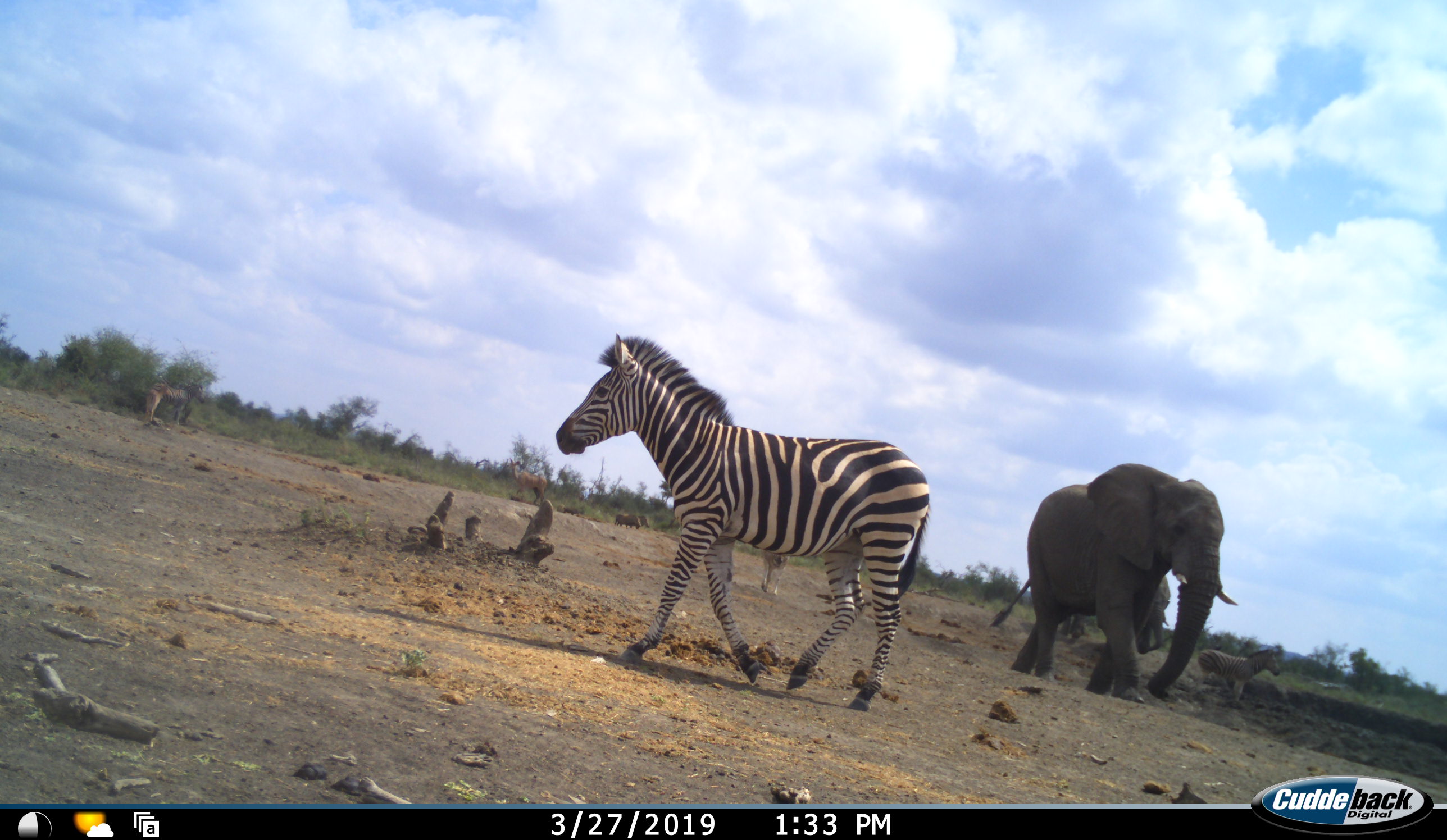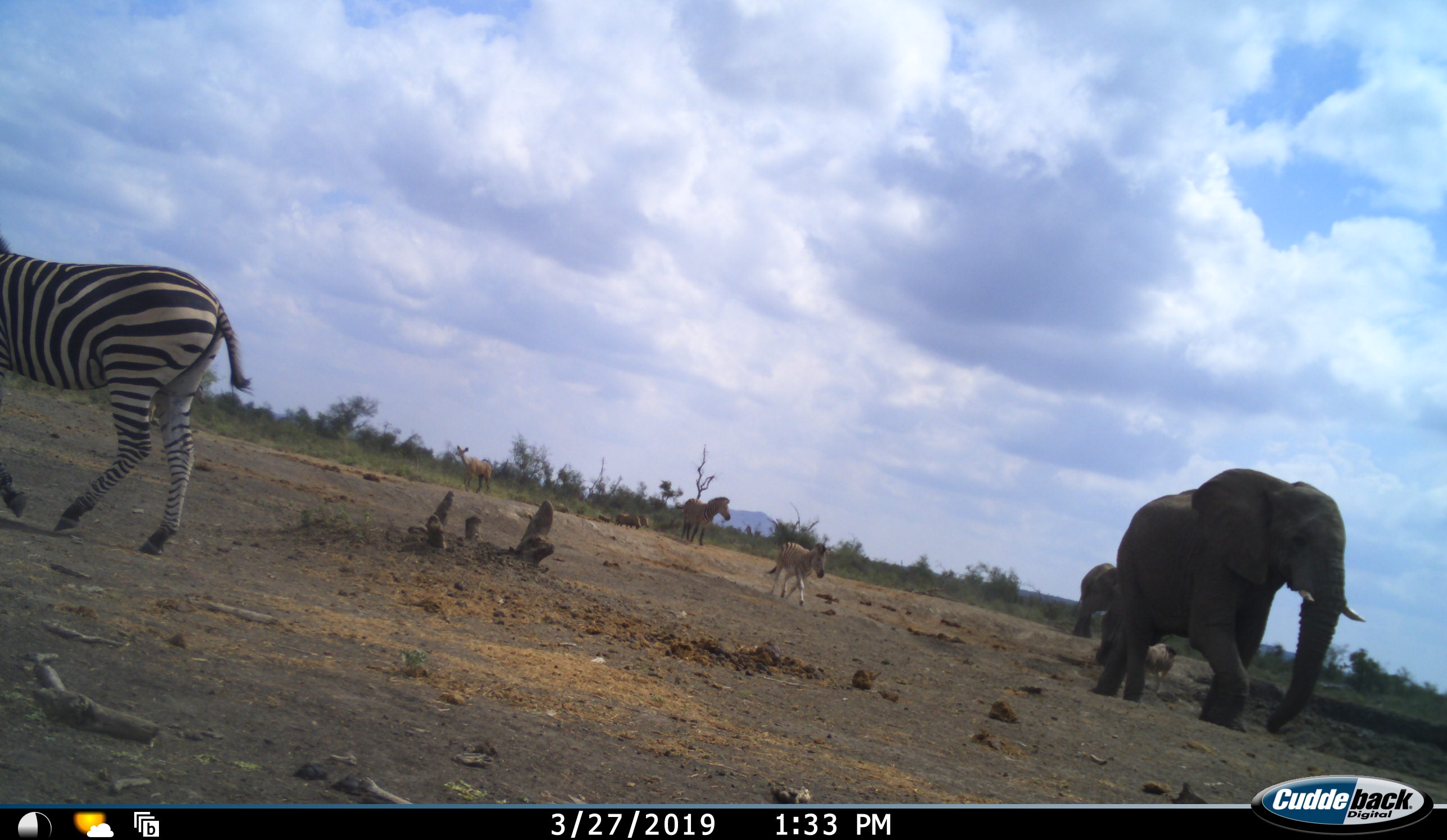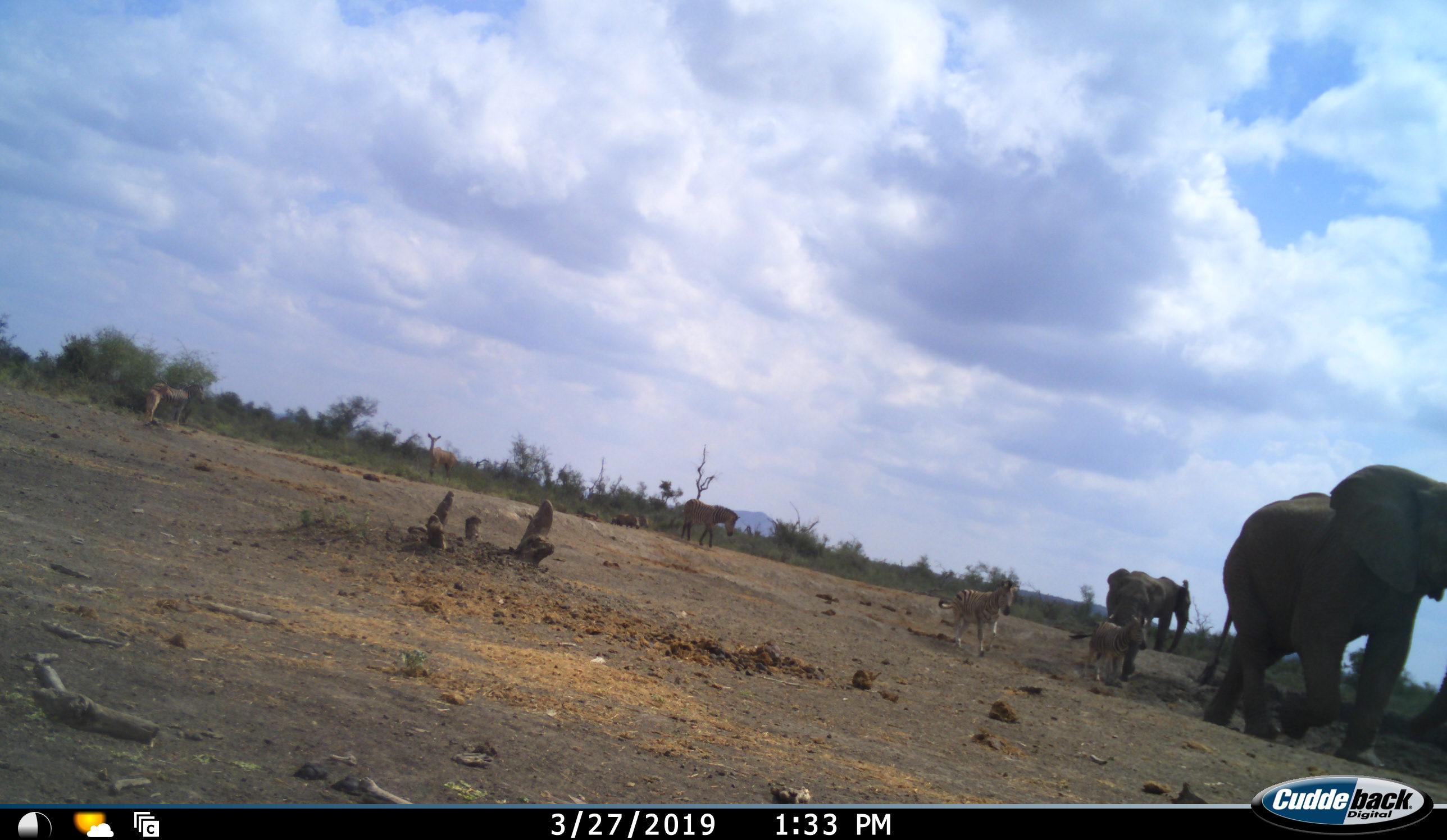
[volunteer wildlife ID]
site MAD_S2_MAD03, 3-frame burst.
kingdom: Animalia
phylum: Chordata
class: Mammalia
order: Proboscidea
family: Elephantidae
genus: Loxodonta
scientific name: Loxodonta africana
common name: african bush elephant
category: elephant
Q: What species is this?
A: Elephant (african bush elephant) (Loxodonta africana).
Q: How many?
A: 3.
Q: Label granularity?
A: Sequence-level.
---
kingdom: Animalia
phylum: Chordata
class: Mammalia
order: Perissodactyla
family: Equidae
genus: Equus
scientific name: Equus quagga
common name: plains zebra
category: zebraplains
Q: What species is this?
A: Zebraplains (plains zebra) (Equus quagga).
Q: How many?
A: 4.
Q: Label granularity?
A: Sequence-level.